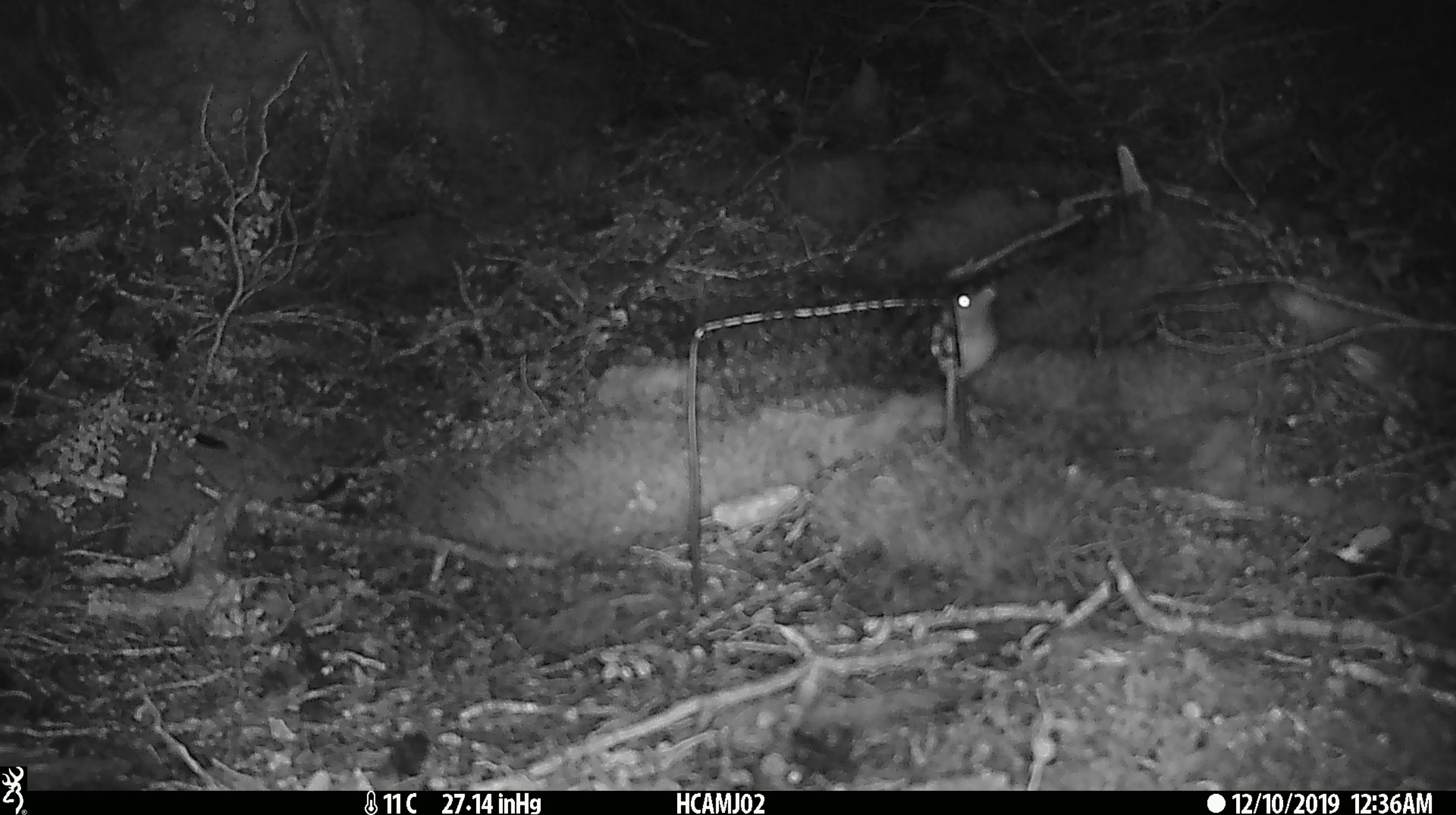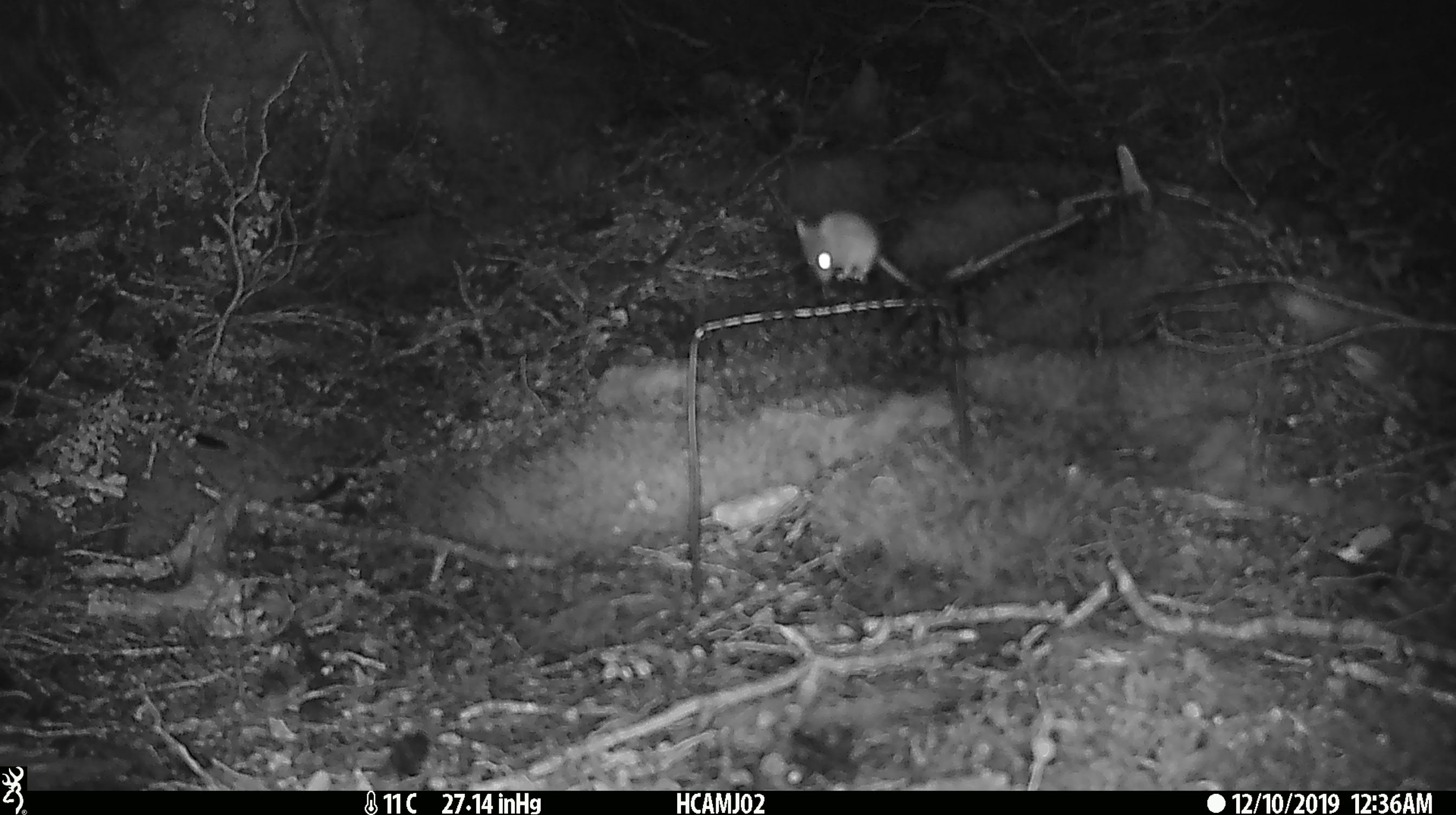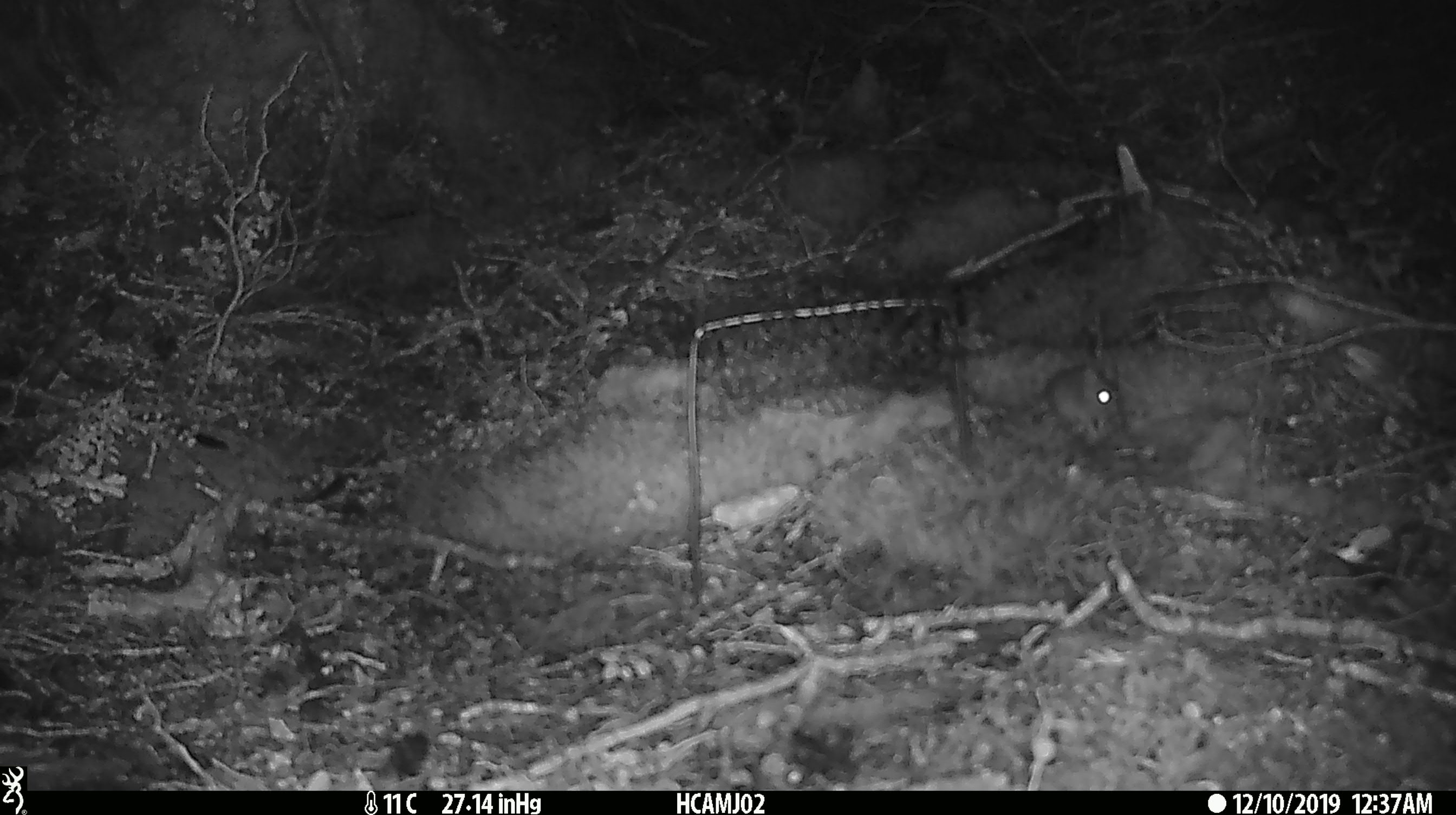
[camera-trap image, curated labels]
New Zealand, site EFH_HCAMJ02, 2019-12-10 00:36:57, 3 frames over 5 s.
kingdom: Animalia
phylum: Chordata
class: Mammalia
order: Rodentia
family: Muridae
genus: Mus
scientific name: Mus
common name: mouse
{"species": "mouse (Mus)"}